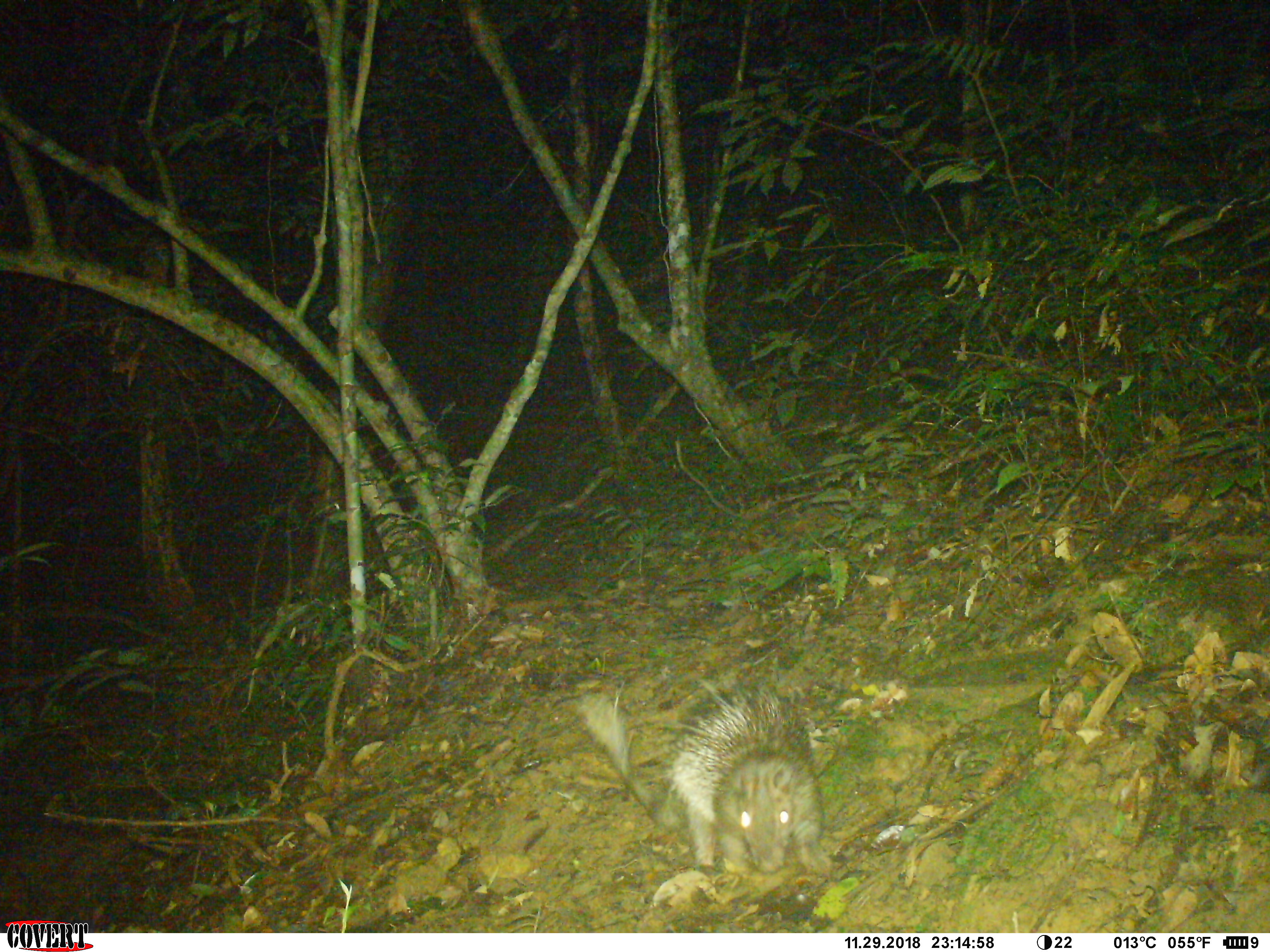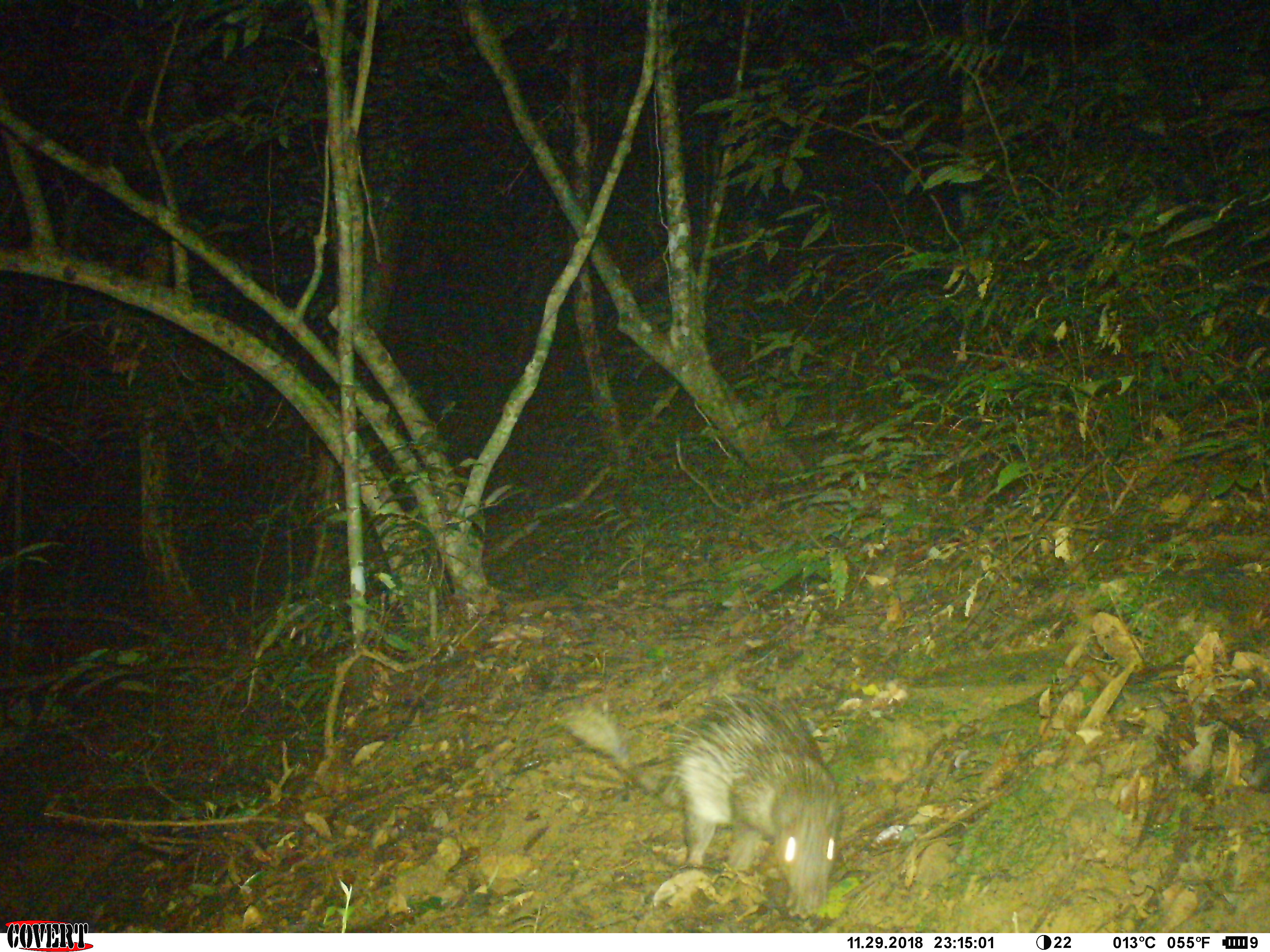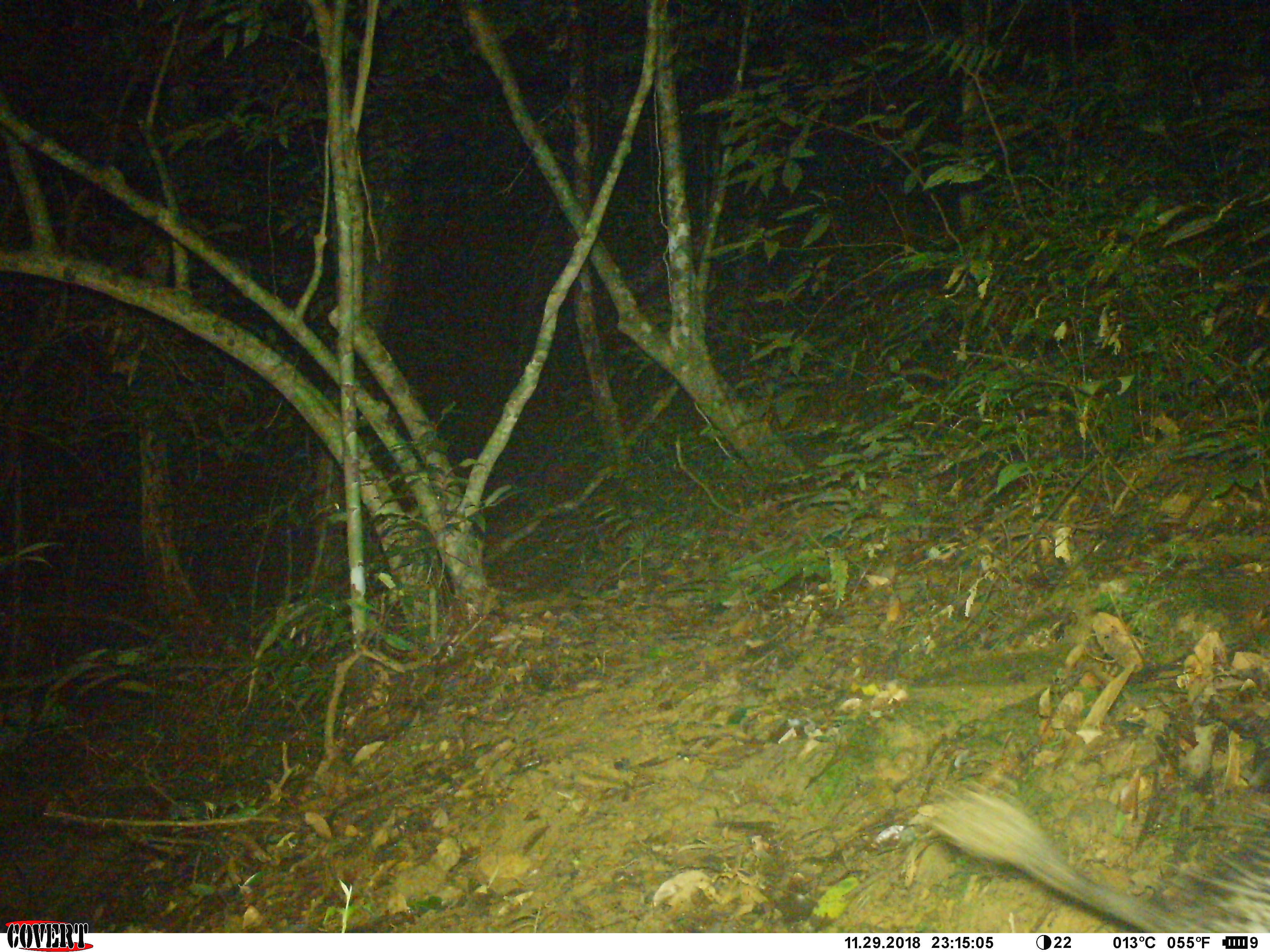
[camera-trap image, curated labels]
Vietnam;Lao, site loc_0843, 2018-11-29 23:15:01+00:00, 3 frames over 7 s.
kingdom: Animalia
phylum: Chordata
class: Mammalia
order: Rodentia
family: Hystricidae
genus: Atherurus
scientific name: Atherurus macrourus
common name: asiatic brush-tailed porcupine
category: asiatic brush tailed porcupine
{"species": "asiatic brush tailed porcupine (asiatic brush-tailed porcupine) (Atherurus macrourus)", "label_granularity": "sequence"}